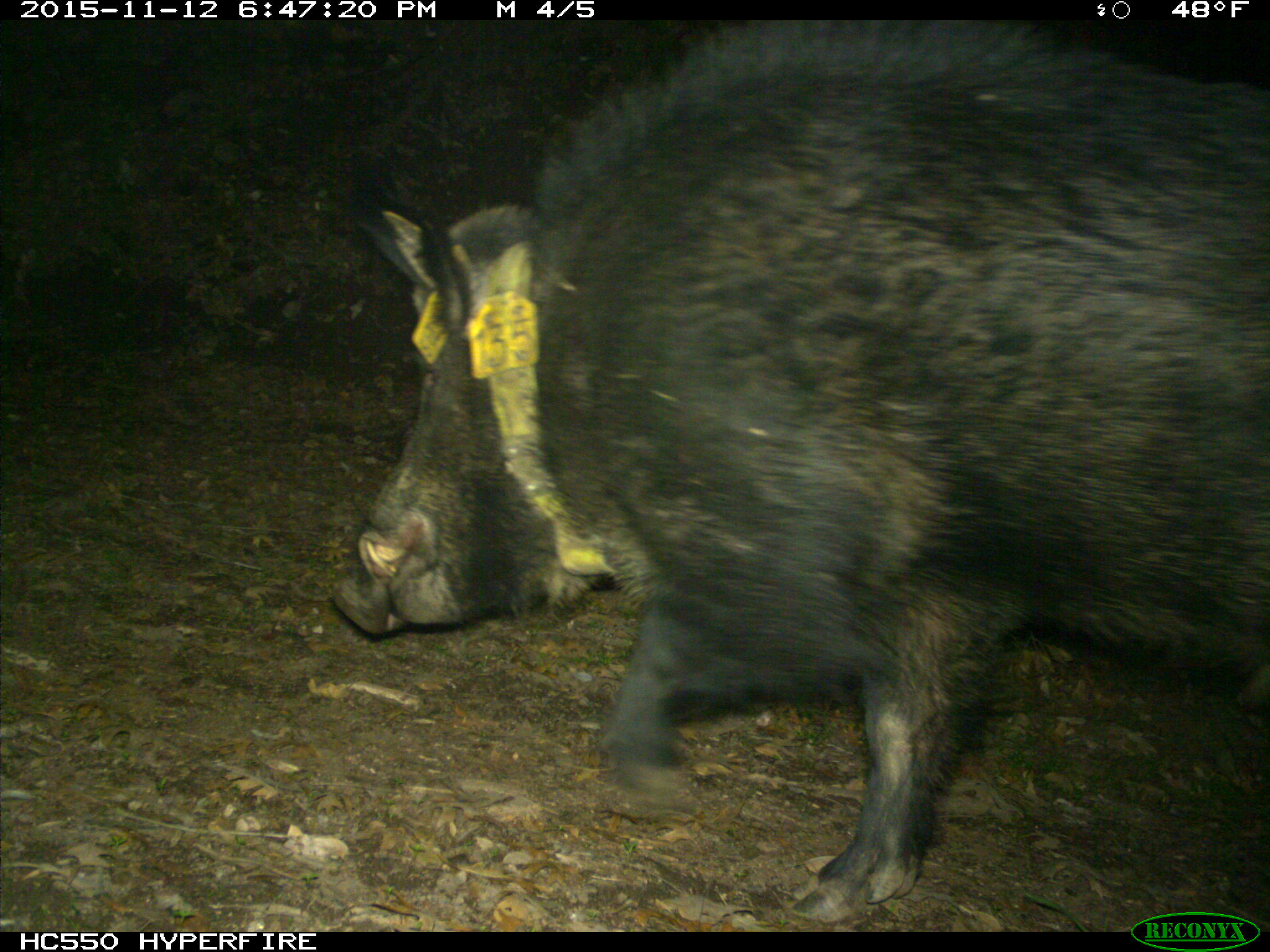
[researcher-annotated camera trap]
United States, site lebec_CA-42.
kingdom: Animalia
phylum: Chordata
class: Mammalia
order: Artiodactyla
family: Suidae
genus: Sus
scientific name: Sus scrofa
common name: wild boar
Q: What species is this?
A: Sus scrofa (wild boar).